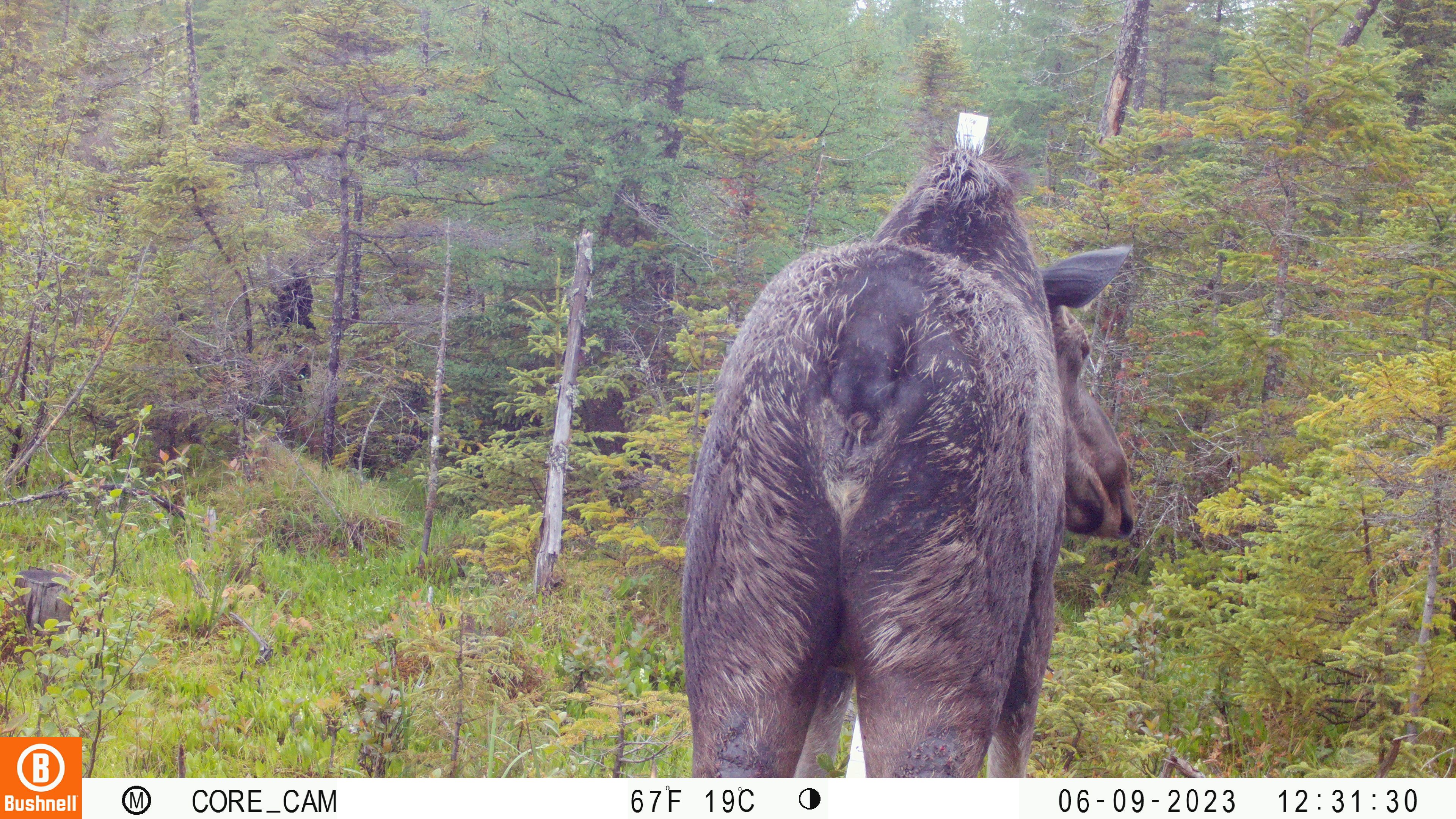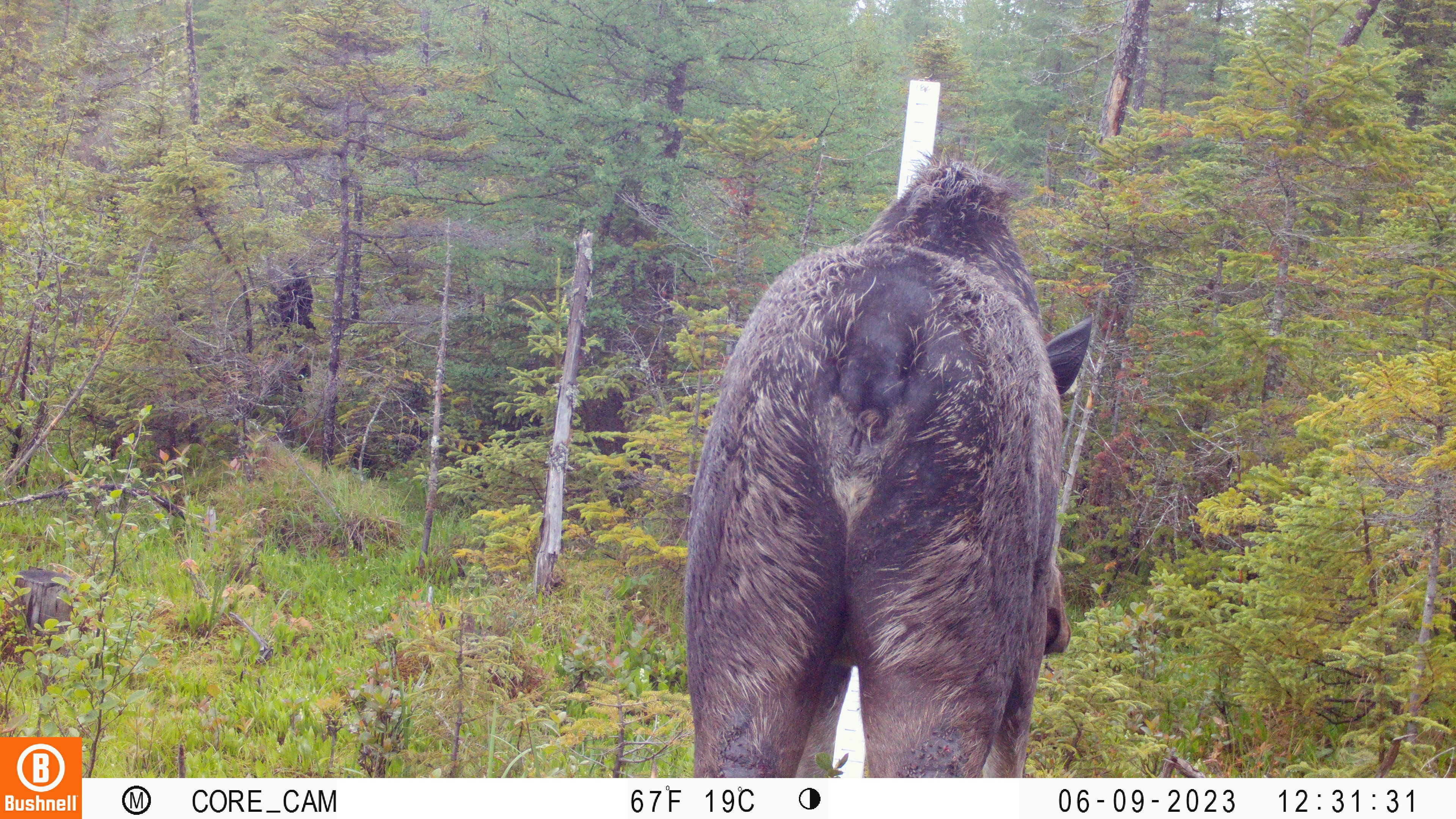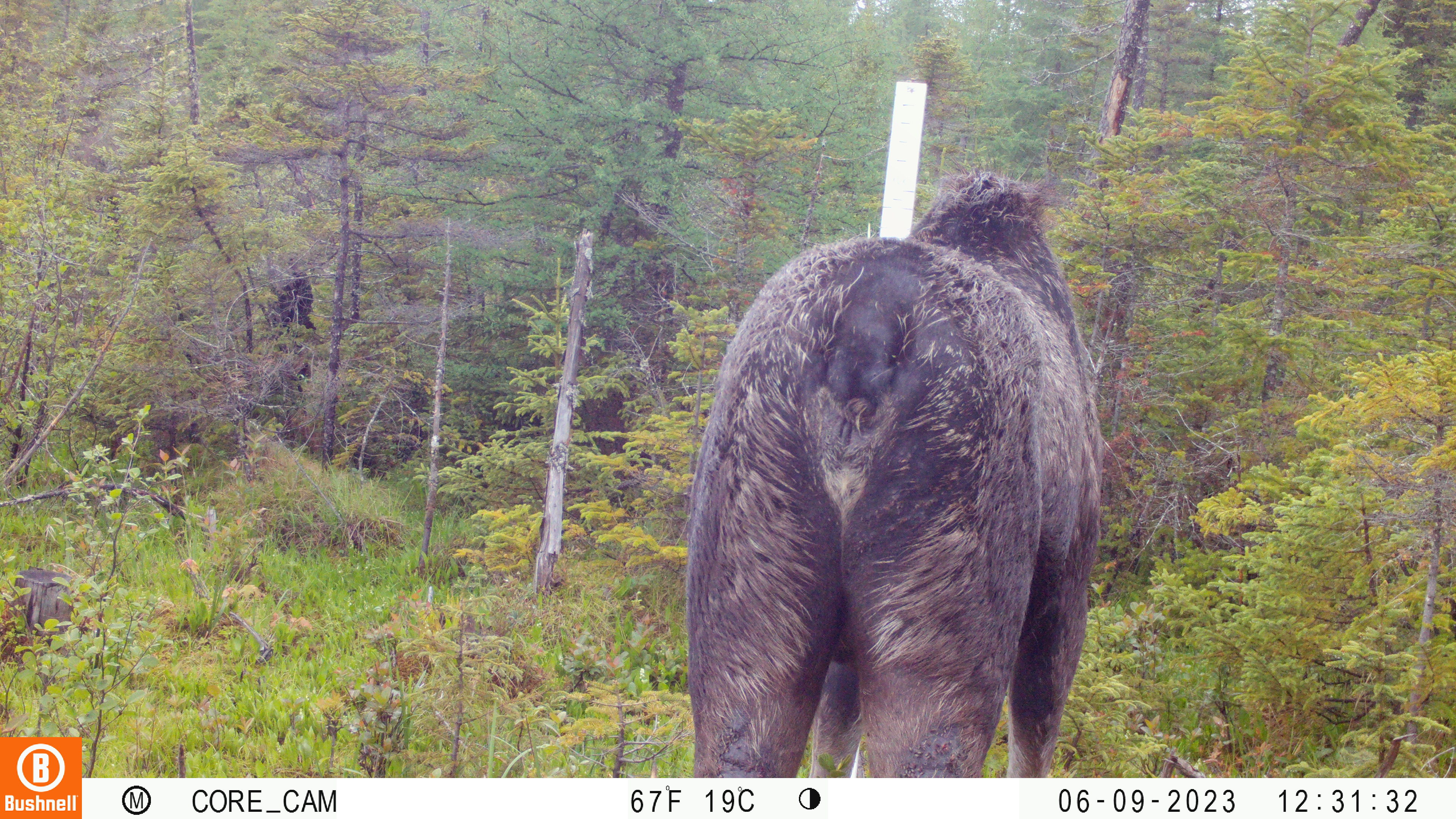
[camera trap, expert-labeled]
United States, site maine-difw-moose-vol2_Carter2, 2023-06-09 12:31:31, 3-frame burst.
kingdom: Animalia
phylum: Chordata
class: Mammalia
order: Artiodactyla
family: Cervidae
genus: Alces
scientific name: Alces alces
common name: moose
Moose (Alces alces).